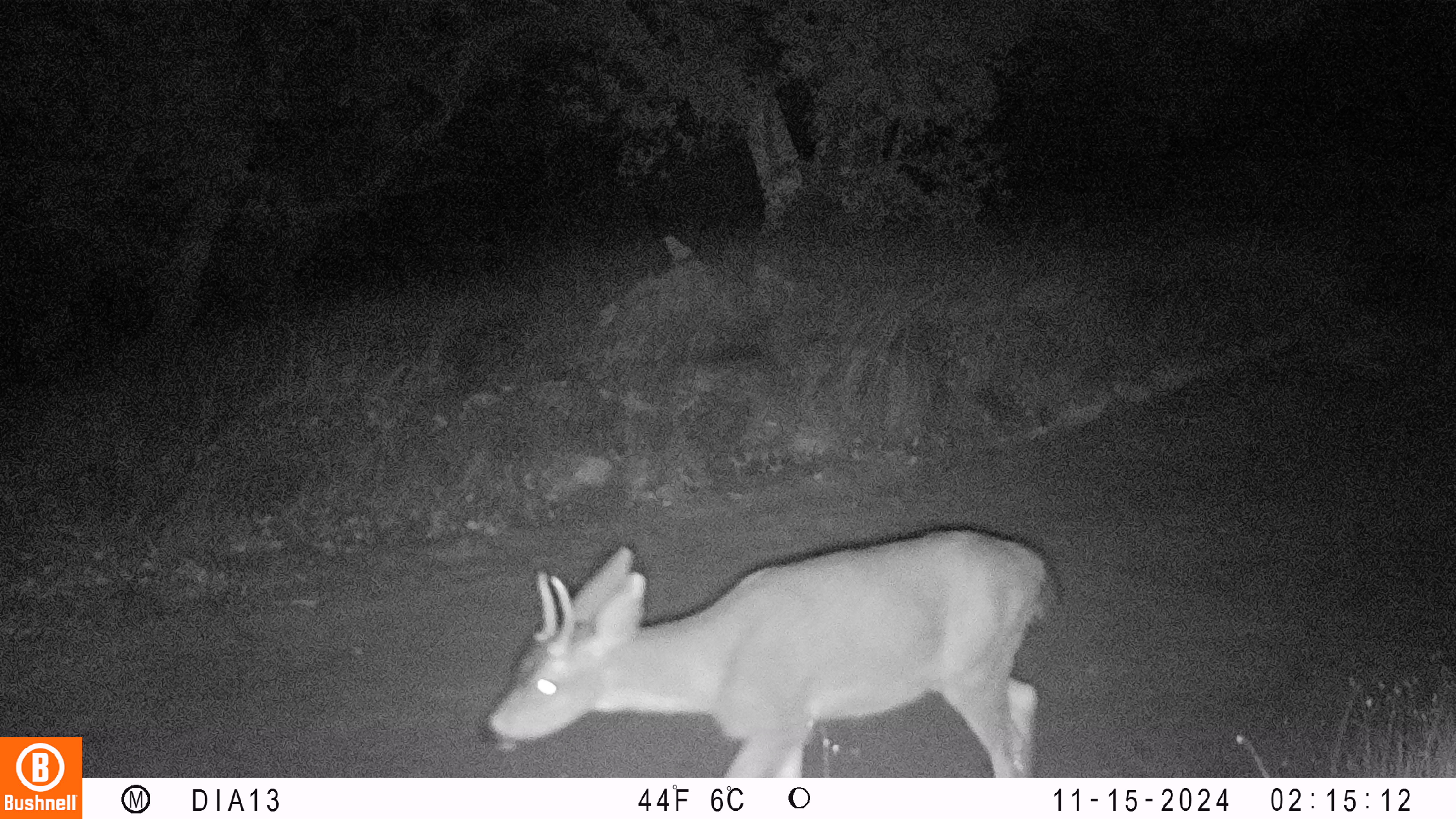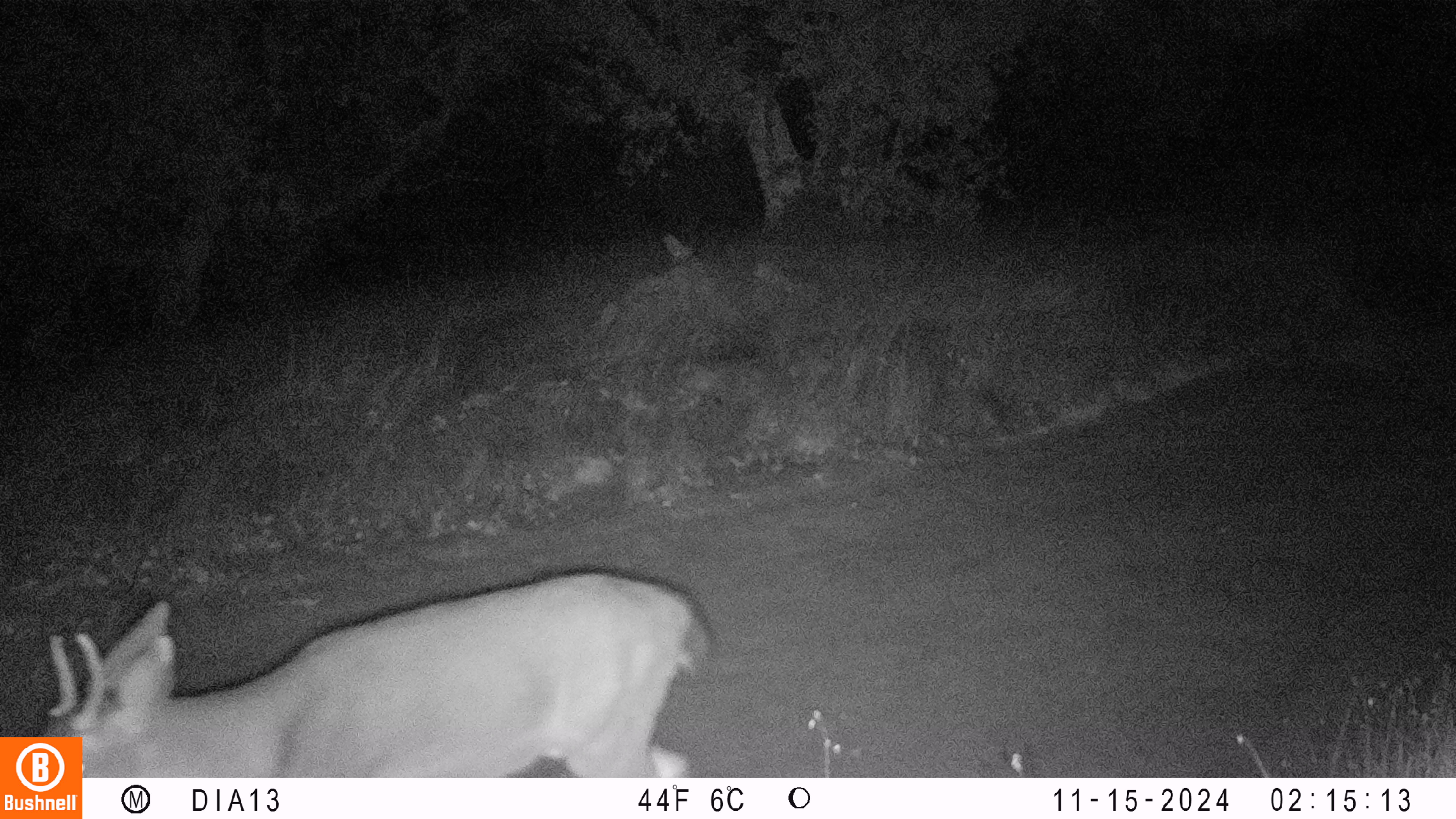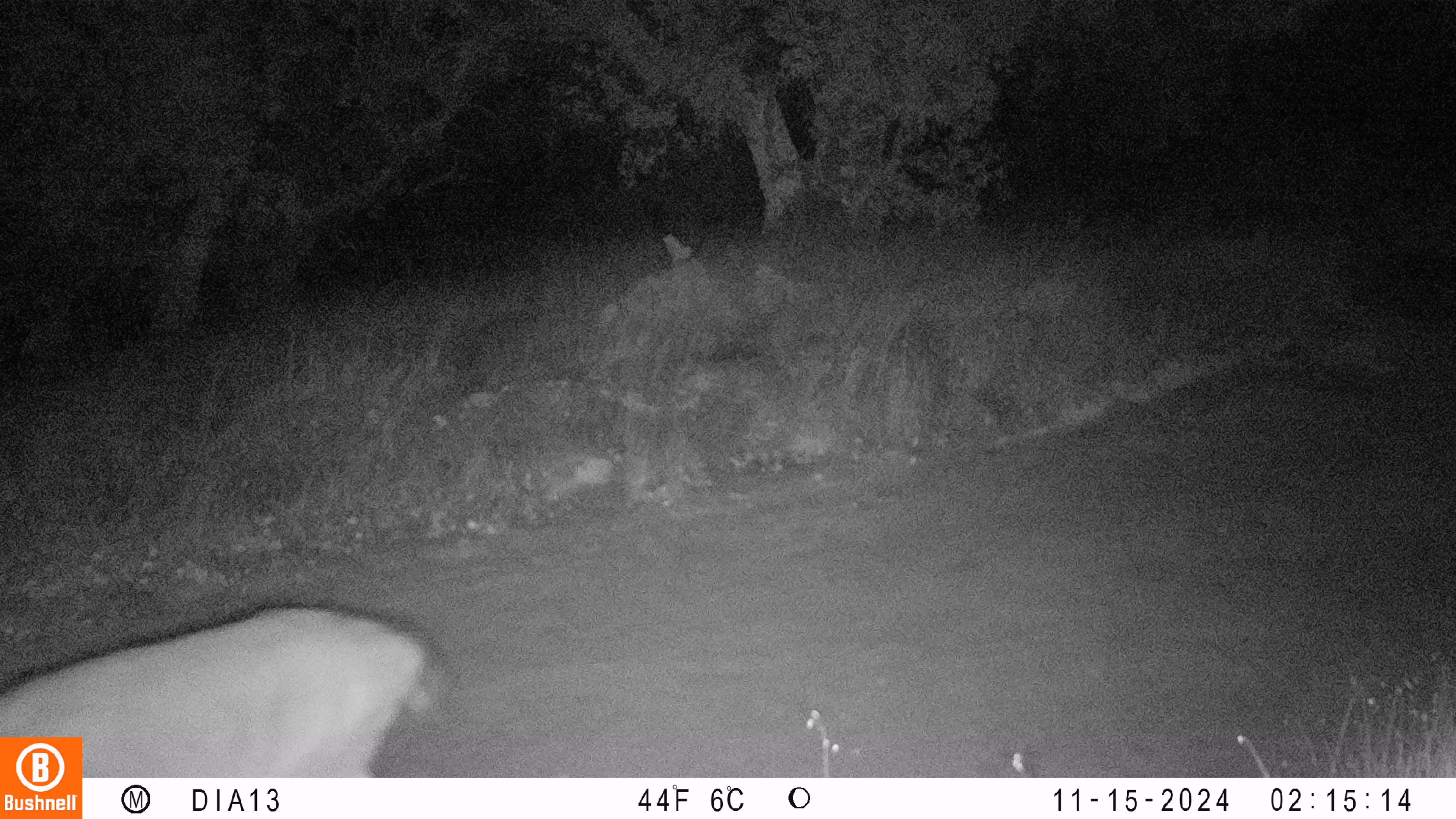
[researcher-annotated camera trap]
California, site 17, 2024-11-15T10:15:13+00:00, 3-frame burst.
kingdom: Animalia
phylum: Chordata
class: Mammalia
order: Artiodactyla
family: Cervidae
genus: Odocoileus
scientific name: Odocoileus hemionus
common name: mule deer